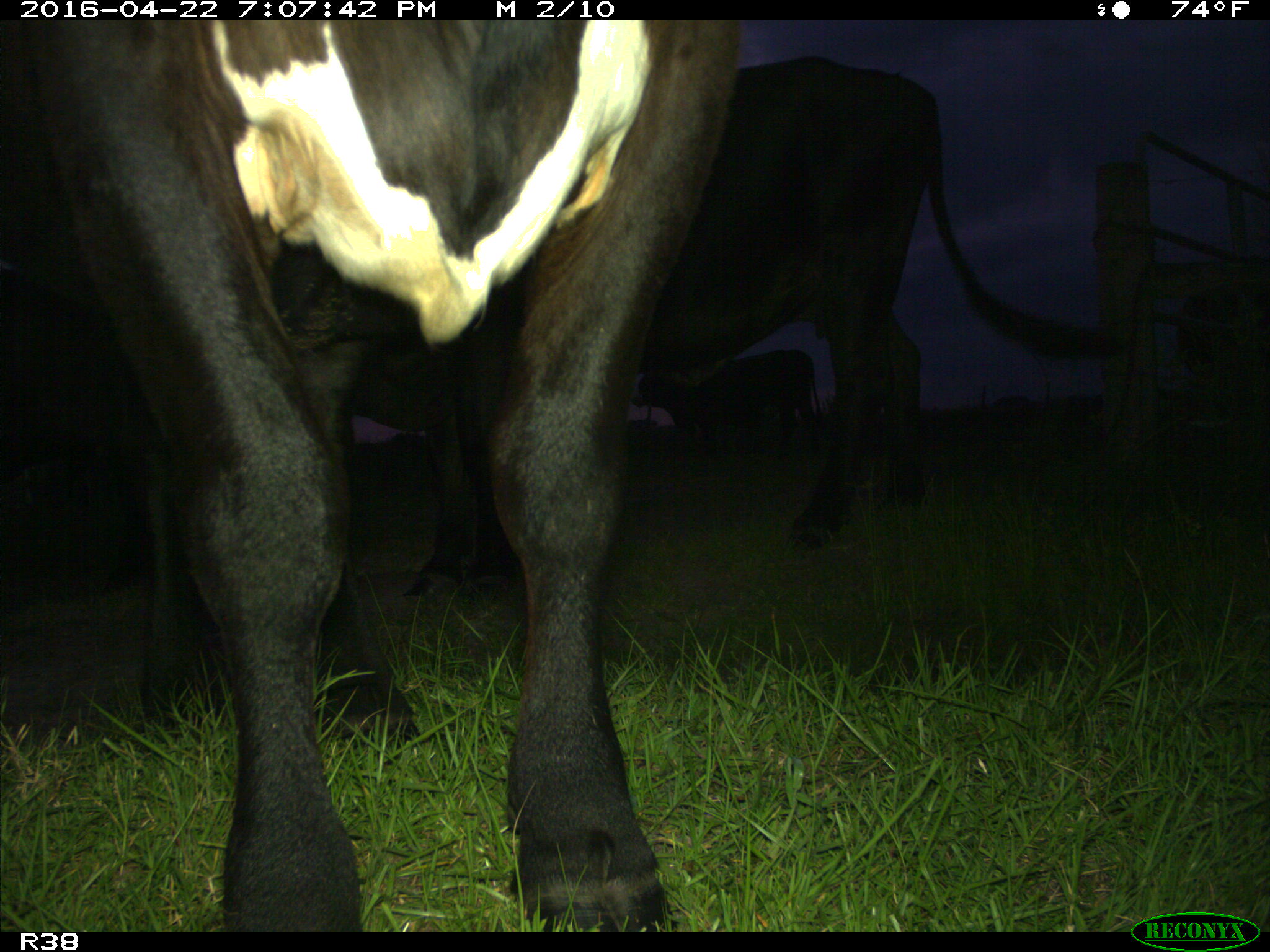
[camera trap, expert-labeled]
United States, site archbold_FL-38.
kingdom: Animalia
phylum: Chordata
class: Mammalia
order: Artiodactyla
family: Bovidae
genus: Bos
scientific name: Bos taurus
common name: domestic cow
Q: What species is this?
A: Bos taurus (domestic cow).